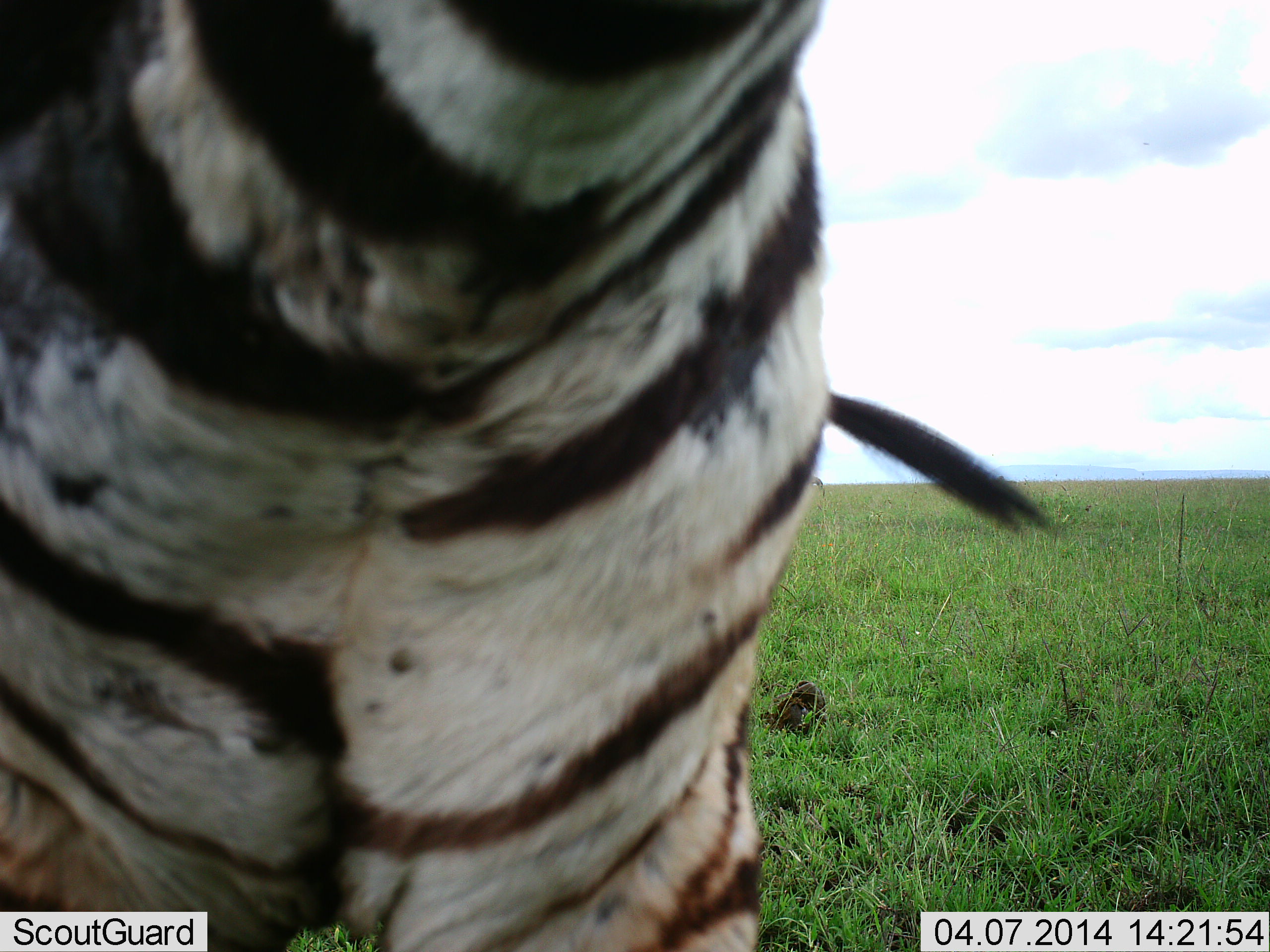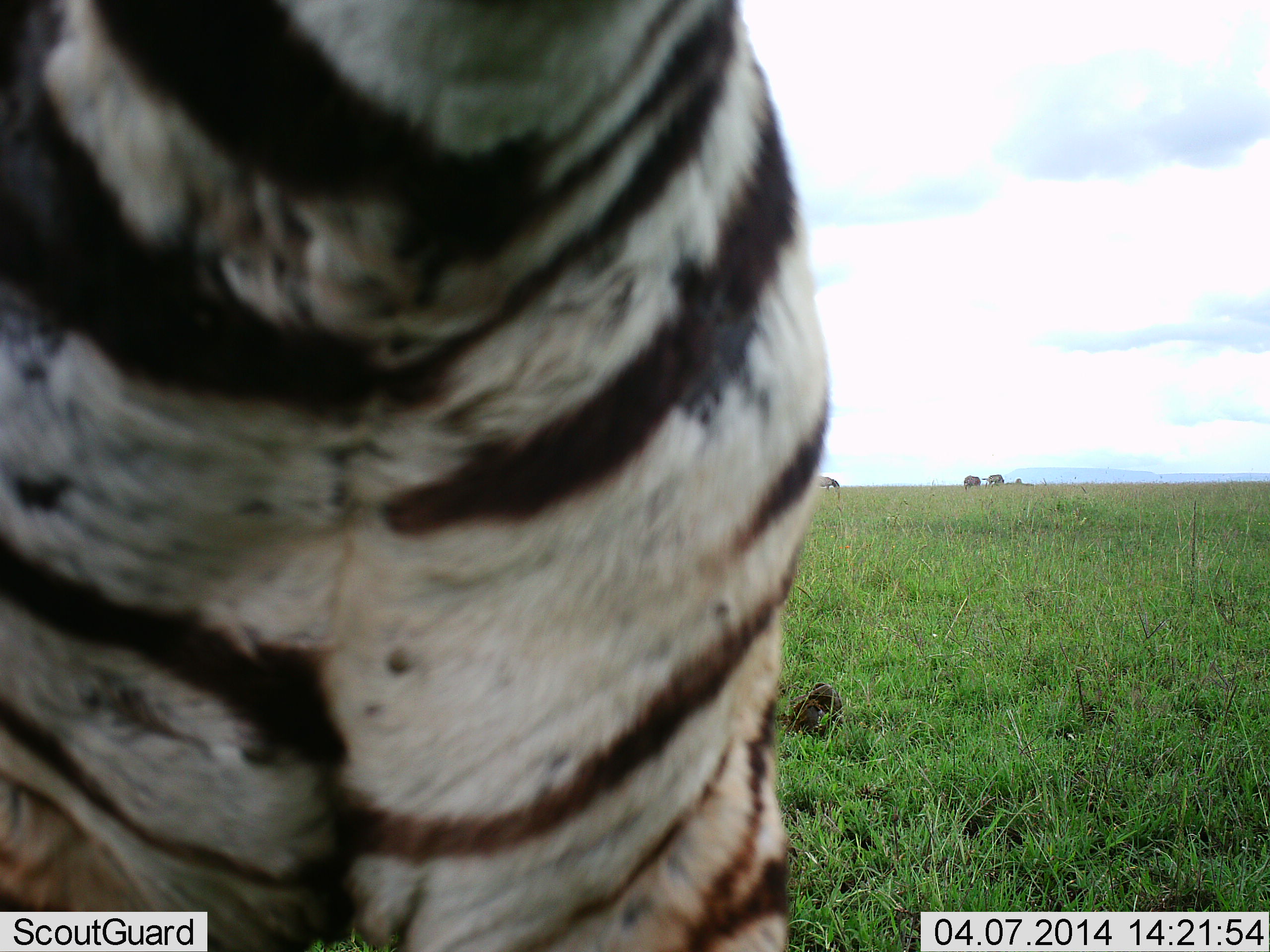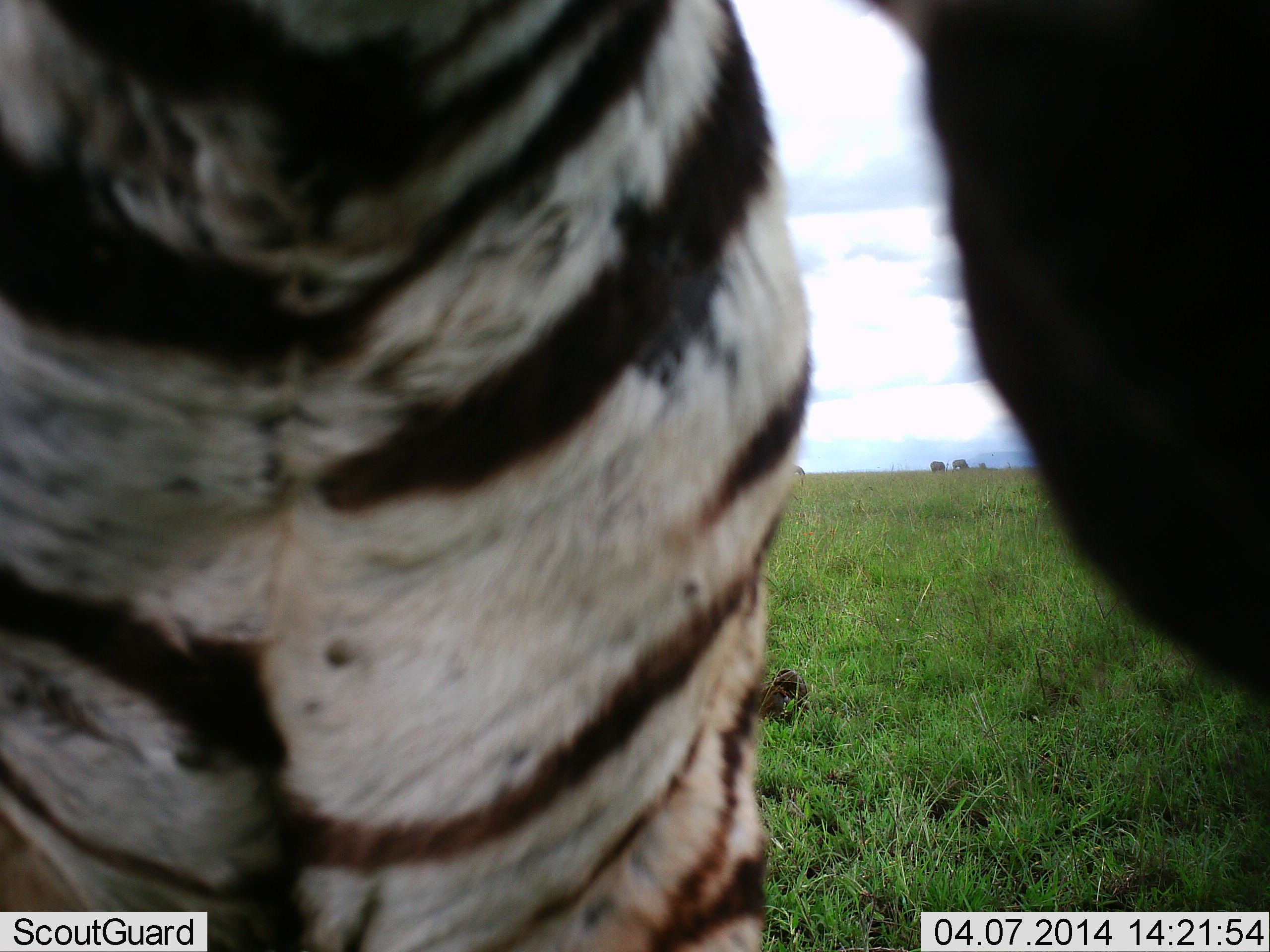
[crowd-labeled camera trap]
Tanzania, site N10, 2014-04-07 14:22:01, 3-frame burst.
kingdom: Animalia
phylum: Chordata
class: Mammalia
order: Perissodactyla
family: Equidae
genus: Equus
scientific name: Equus quagga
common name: plains zebra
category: zebra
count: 1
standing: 90%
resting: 0%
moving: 0%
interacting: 10%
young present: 0%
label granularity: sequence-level